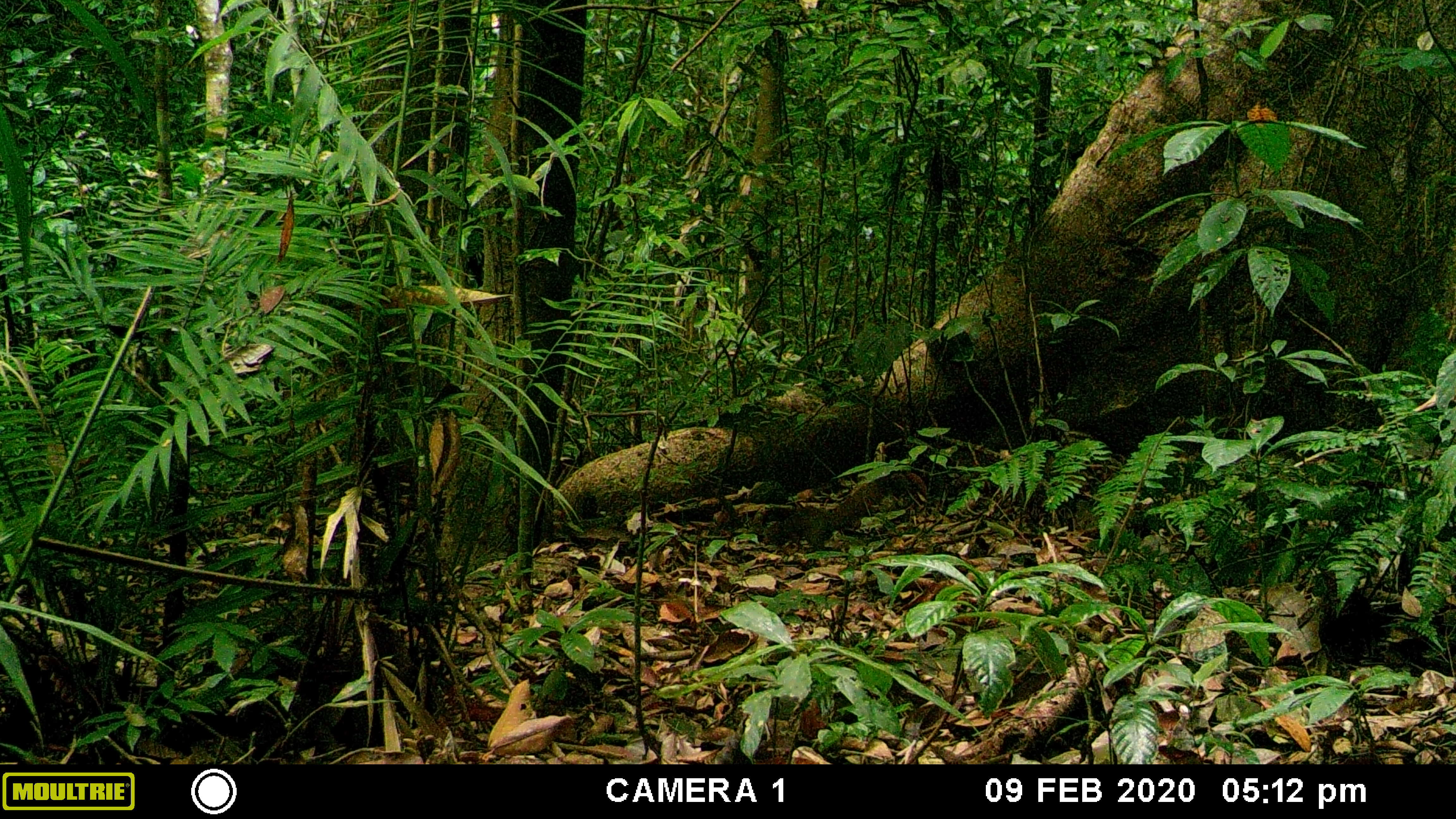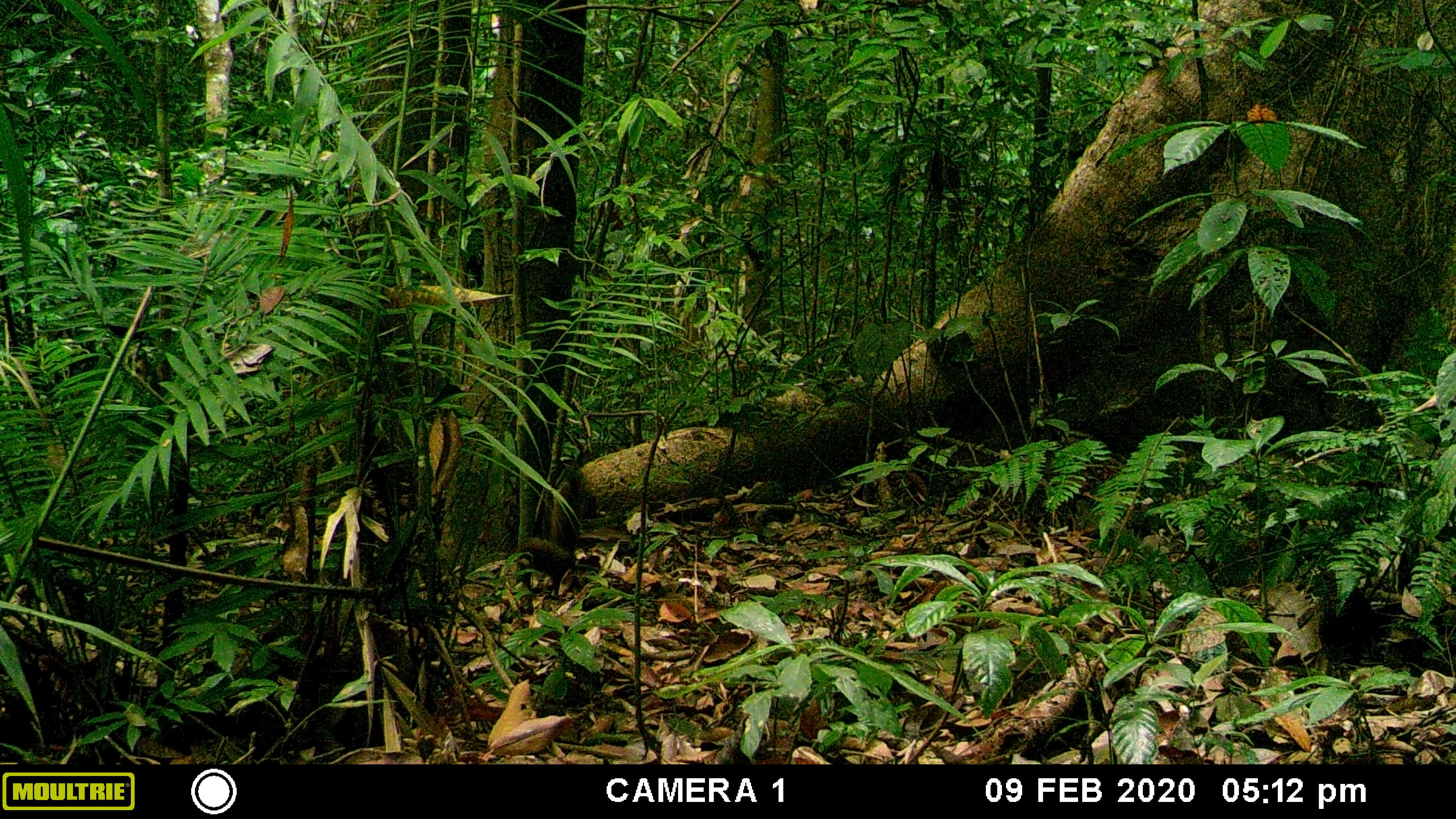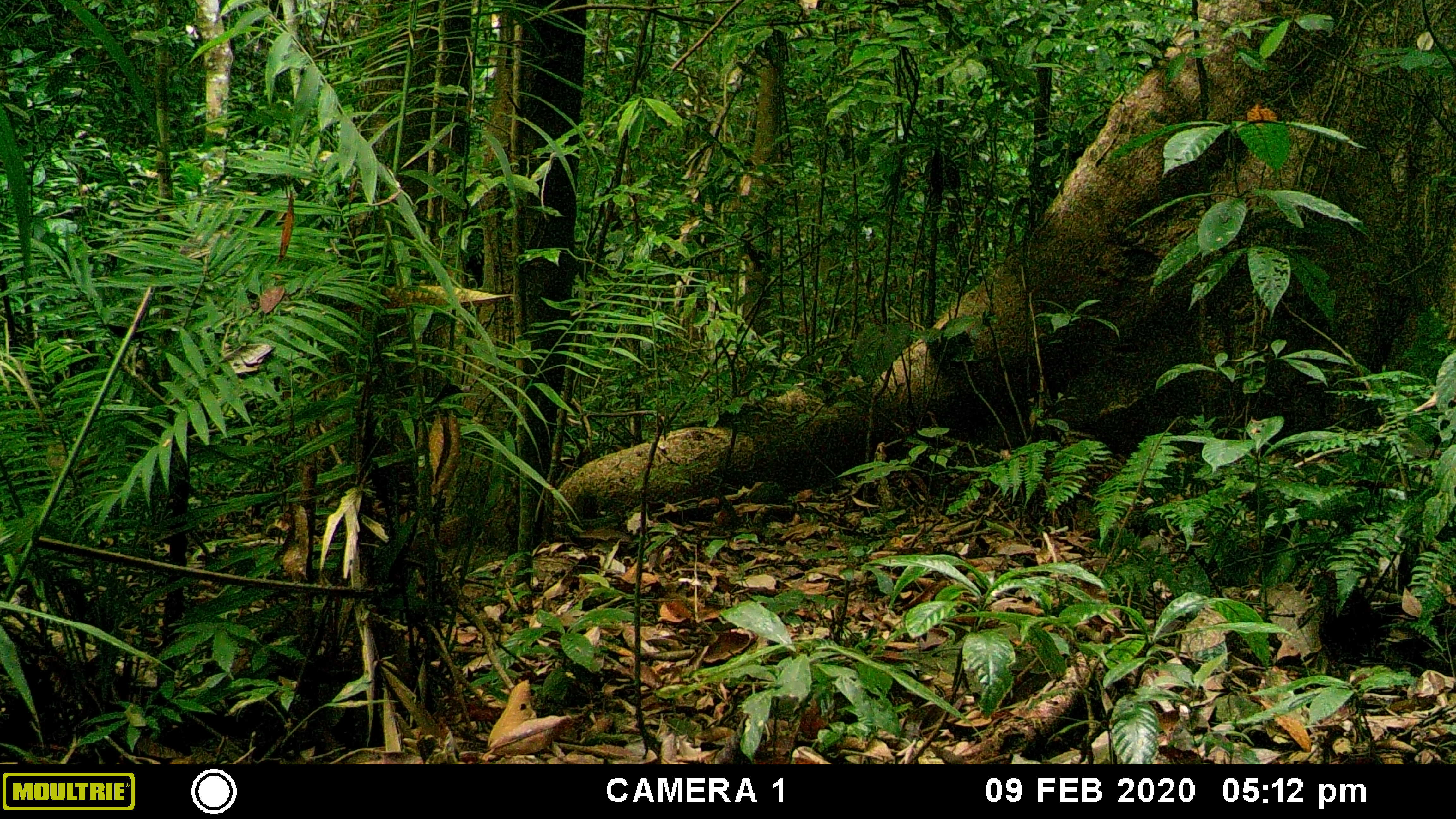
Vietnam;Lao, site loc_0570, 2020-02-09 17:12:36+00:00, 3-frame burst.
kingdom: Animalia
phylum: Chordata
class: Mammalia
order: Rodentia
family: Sciuridae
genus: Callosciurus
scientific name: Callosciurus erythraeus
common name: pallas's squirrel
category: pallass squirrel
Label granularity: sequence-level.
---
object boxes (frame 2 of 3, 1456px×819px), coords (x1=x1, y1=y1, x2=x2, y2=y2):
pallass squirrel: (x1=517, y1=481, x2=579, y2=596)